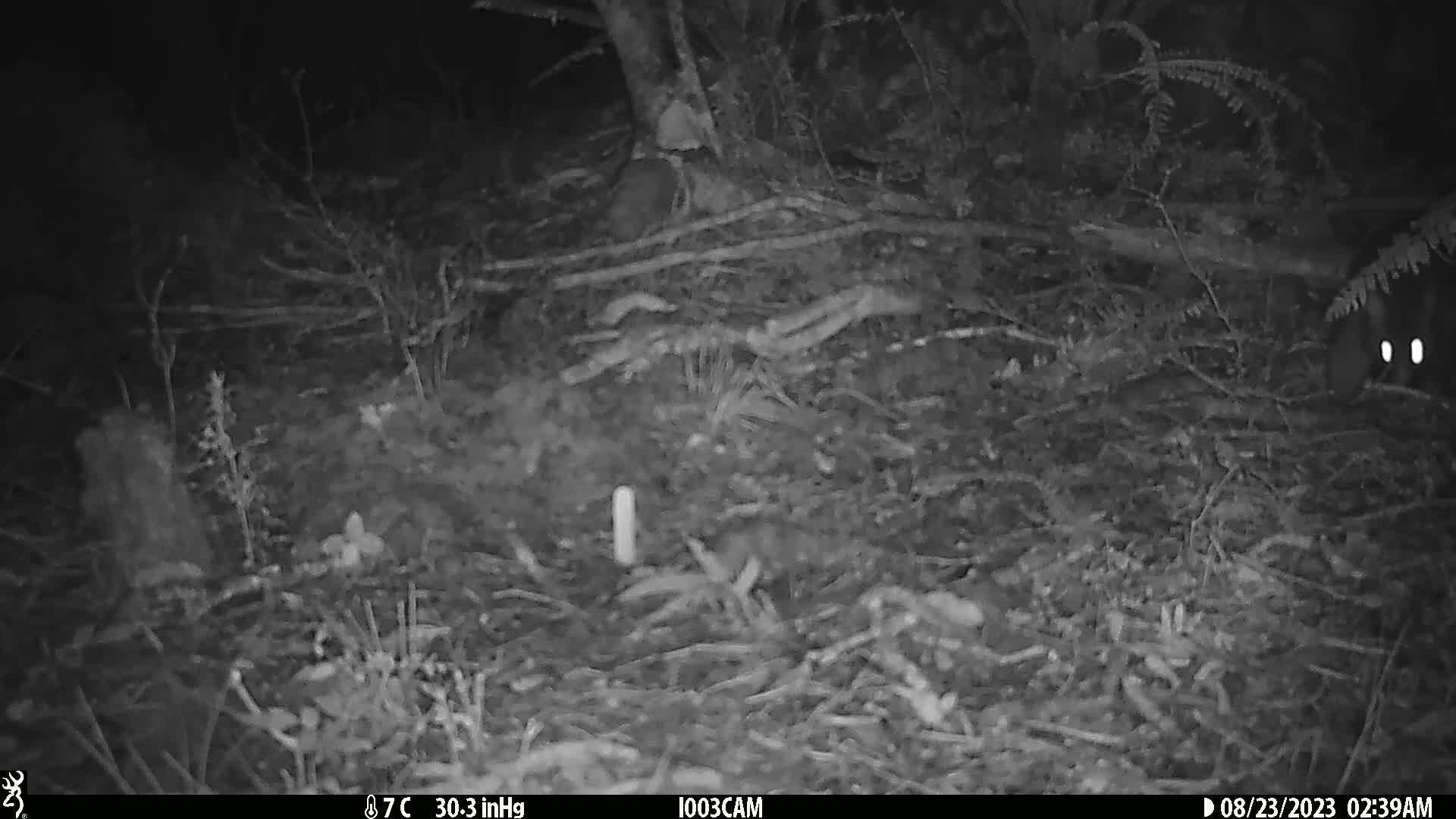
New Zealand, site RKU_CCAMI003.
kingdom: Animalia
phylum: Chordata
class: Mammalia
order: Diprotodontia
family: Phalangeridae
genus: Trichosurus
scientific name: Trichosurus vulpecula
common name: common brushtail possum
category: possum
Possum (common brushtail possum) (Trichosurus vulpecula).